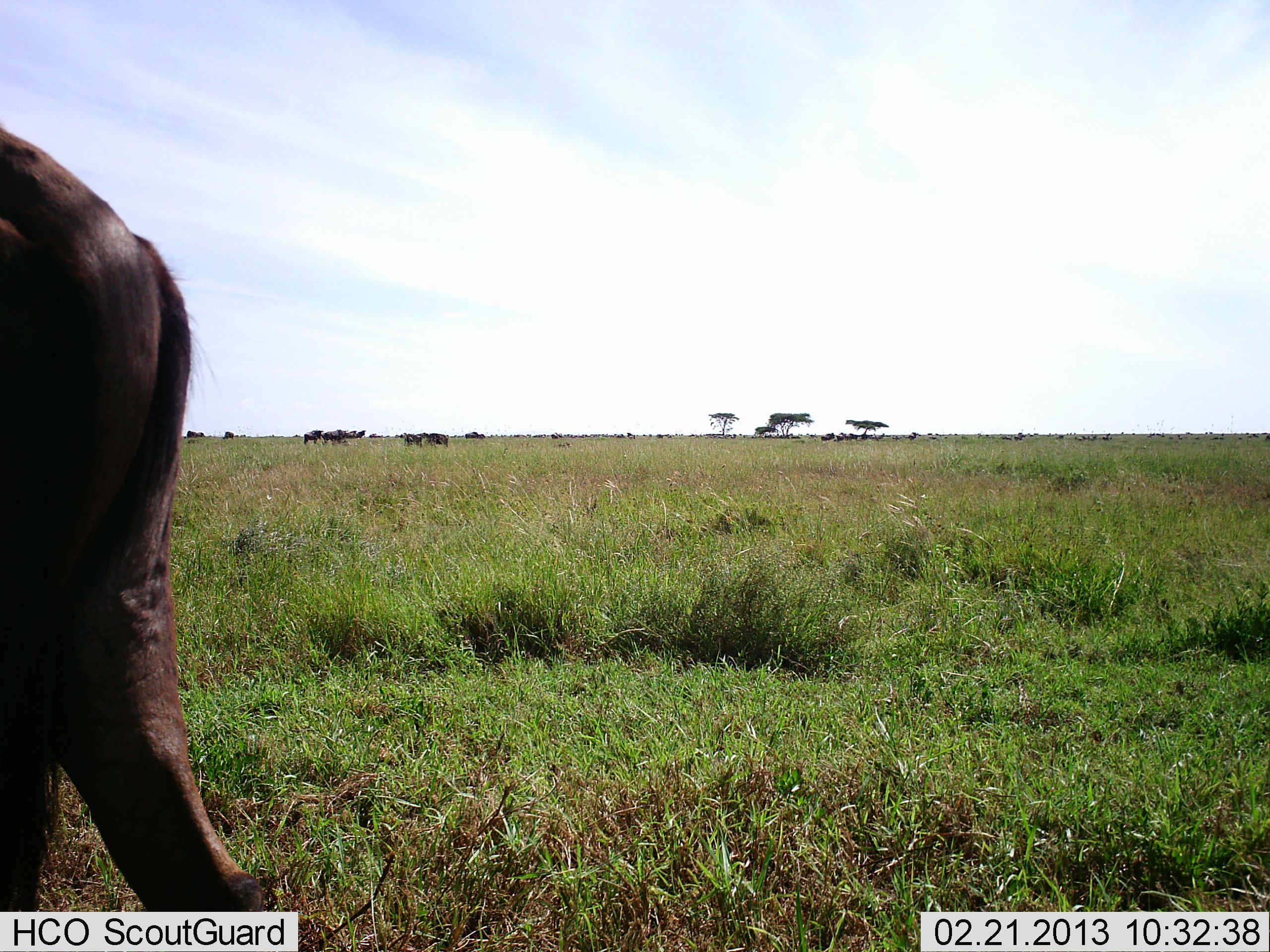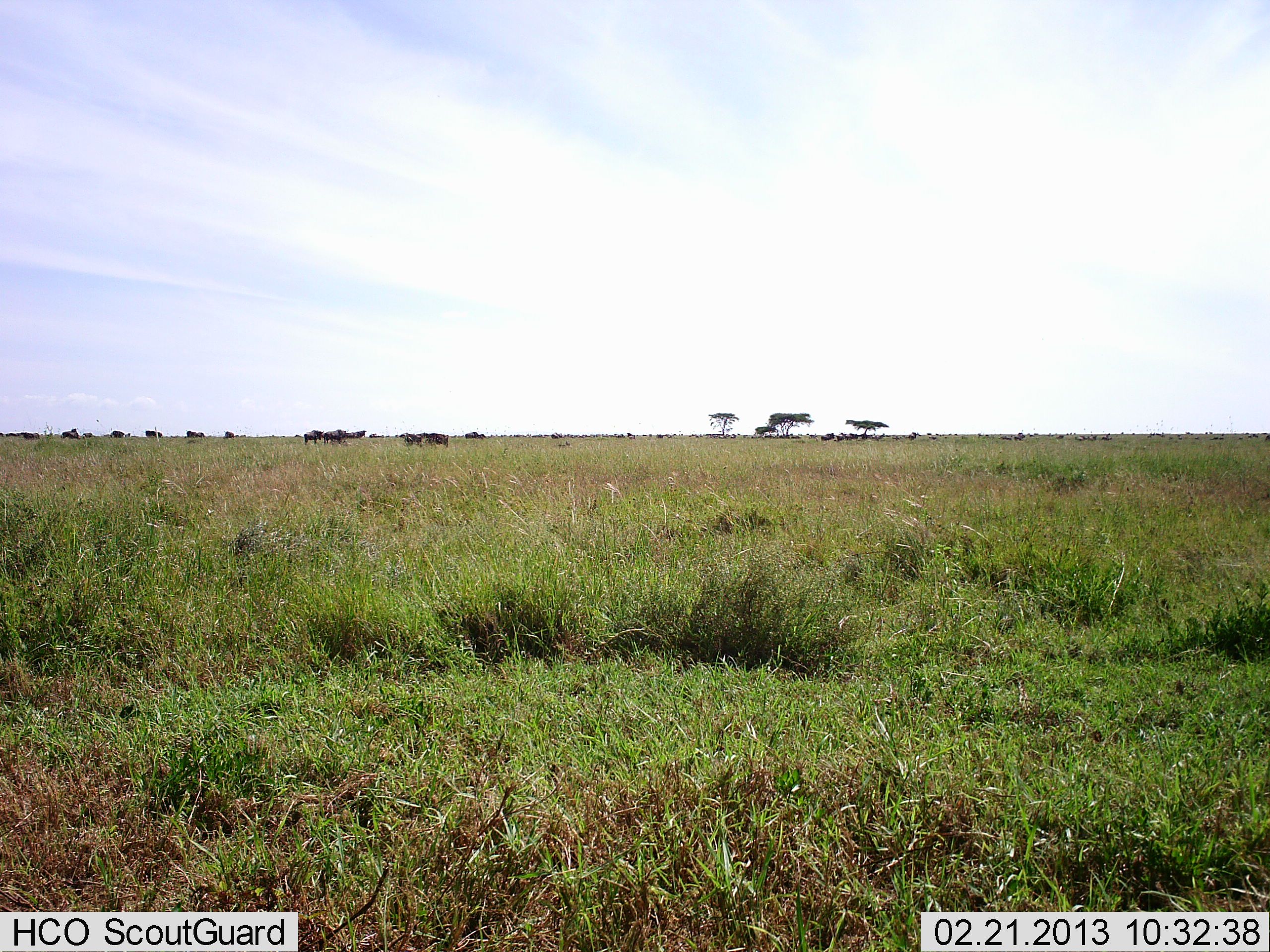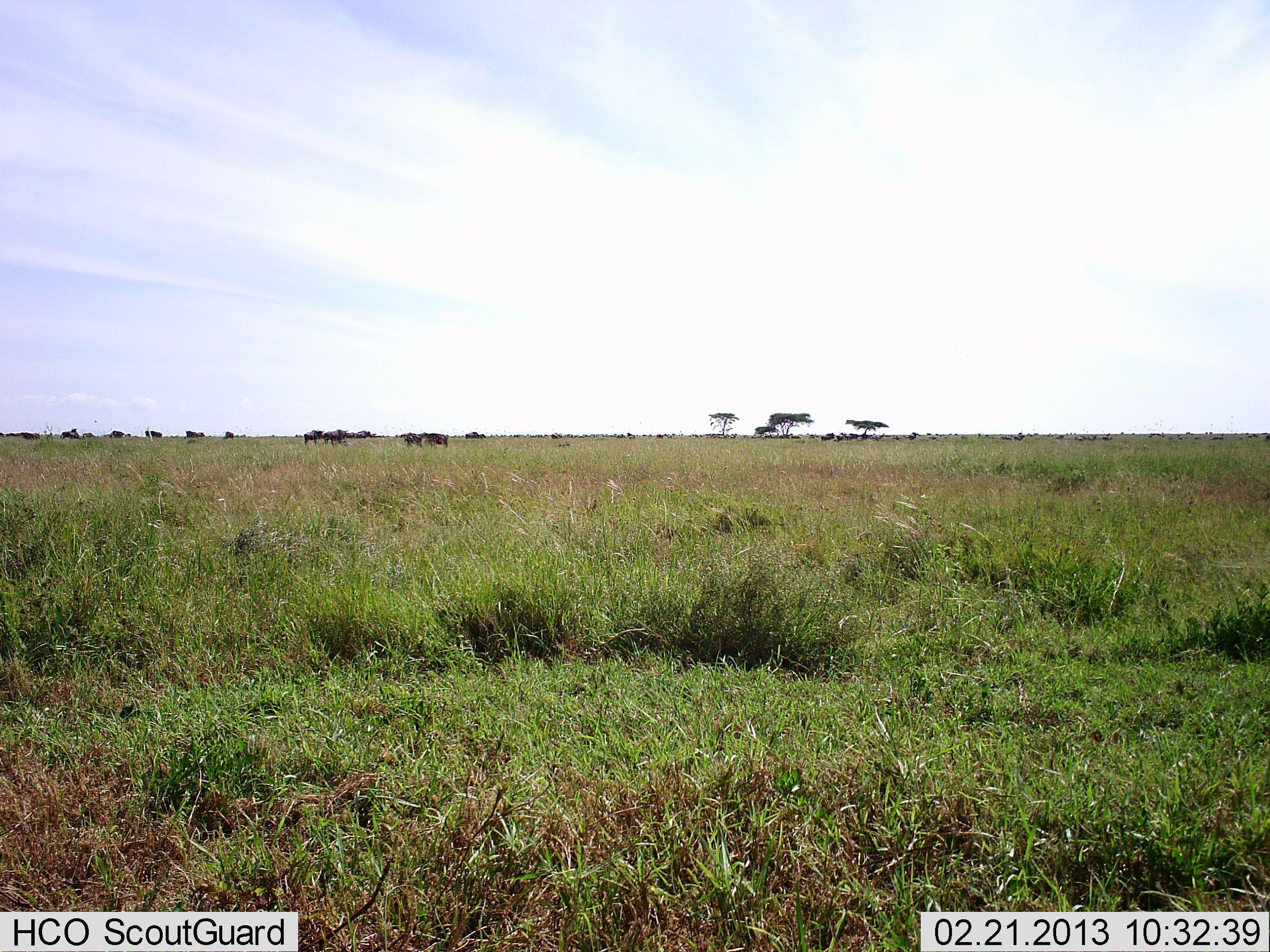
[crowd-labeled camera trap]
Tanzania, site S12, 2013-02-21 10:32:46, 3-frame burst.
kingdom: Animalia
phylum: Chordata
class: Mammalia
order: Artiodactyla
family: Bovidae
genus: Connochaetes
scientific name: Connochaetes taurinus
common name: blue wildebeest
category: wildebeest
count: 11-50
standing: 25%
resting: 0%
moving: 81%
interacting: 0%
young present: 0%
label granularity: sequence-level